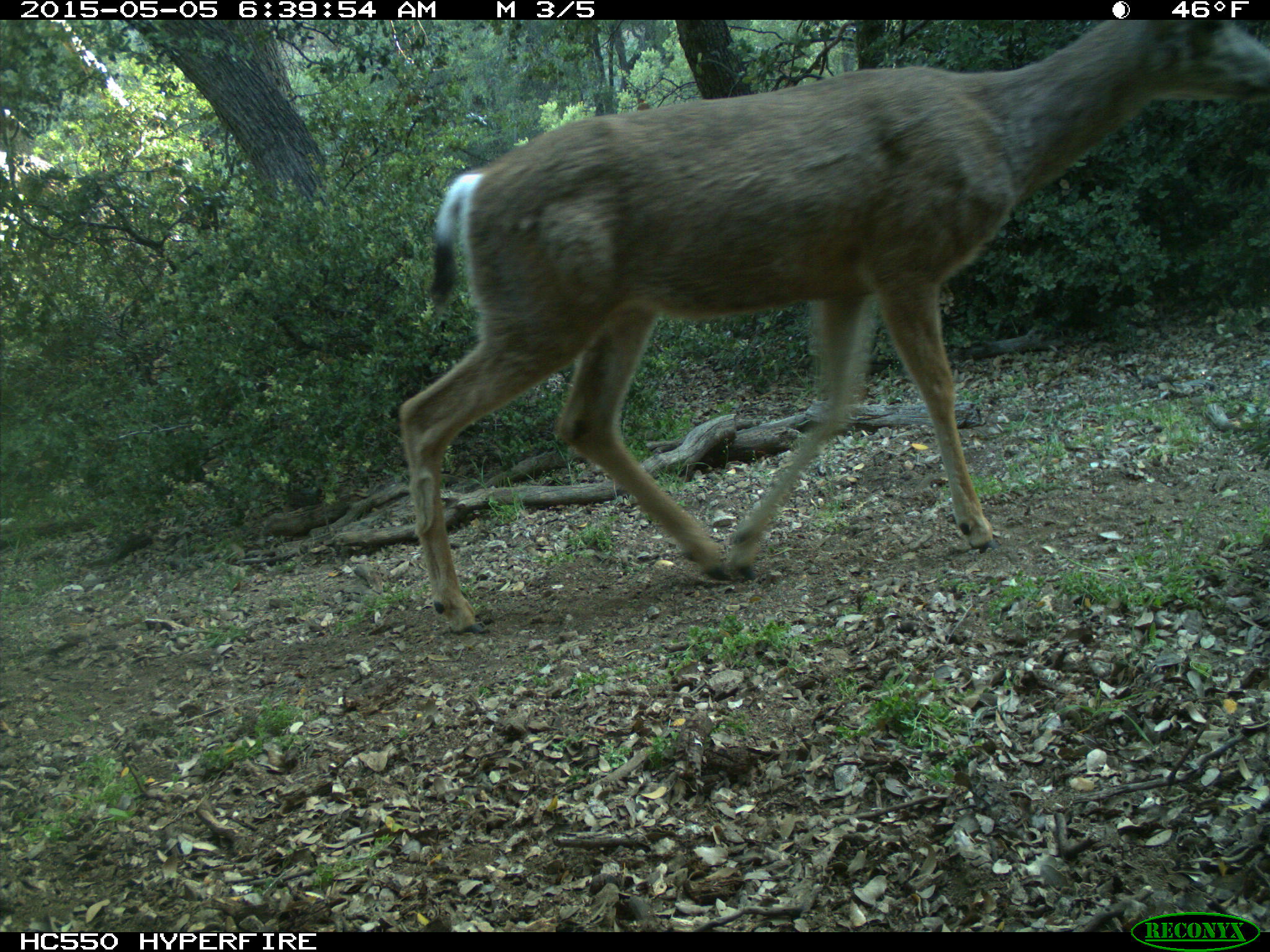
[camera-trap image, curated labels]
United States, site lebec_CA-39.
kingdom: Animalia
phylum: Chordata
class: Mammalia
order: Artiodactyla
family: Cervidae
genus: Odocoileus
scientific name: Odocoileus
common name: deer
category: unidentified deer